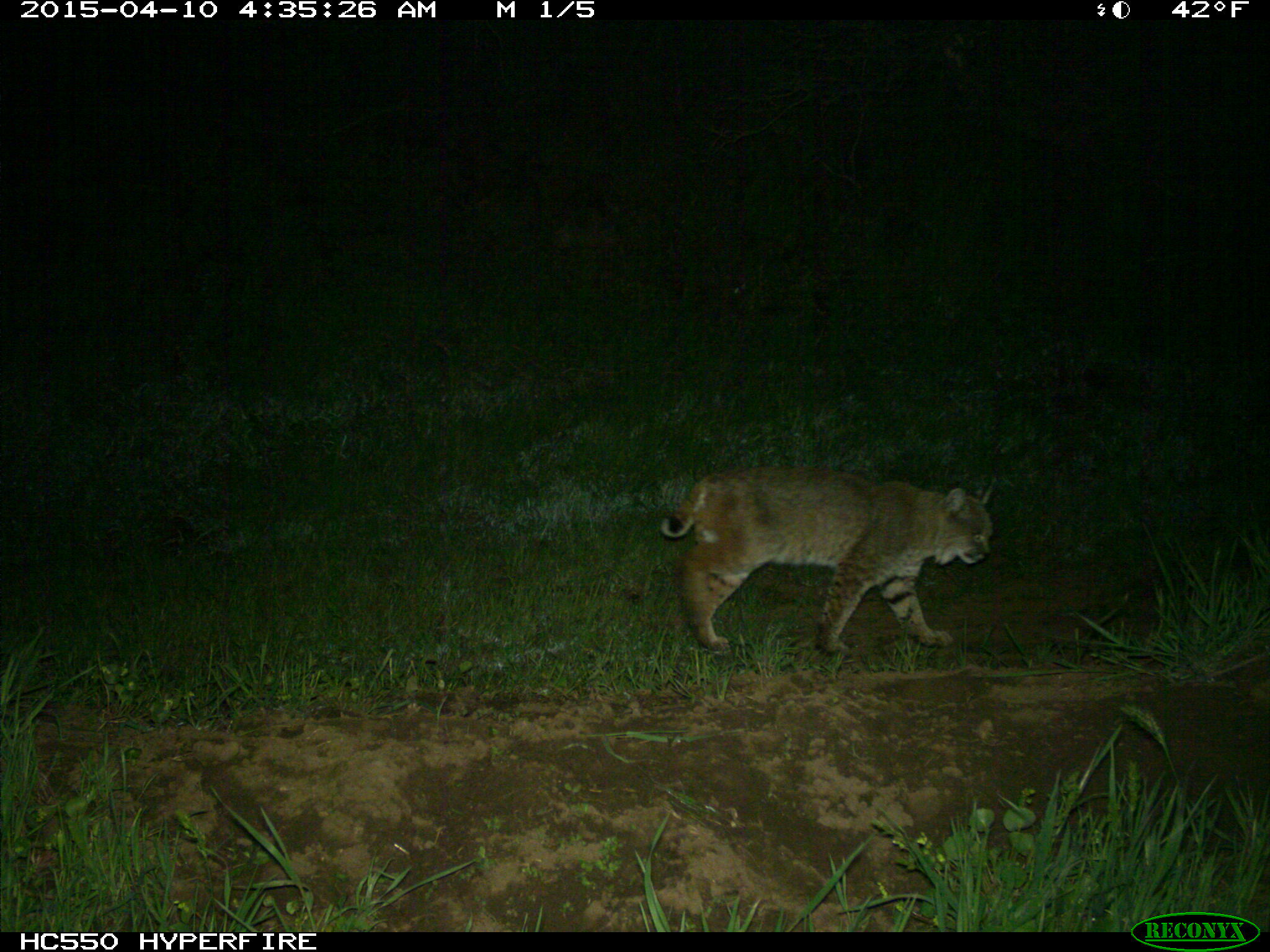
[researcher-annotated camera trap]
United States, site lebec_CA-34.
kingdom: Animalia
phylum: Chordata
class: Mammalia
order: Carnivora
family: Felidae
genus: Lynx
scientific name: Lynx rufus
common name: bobcat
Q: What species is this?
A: Lynx rufus (bobcat).